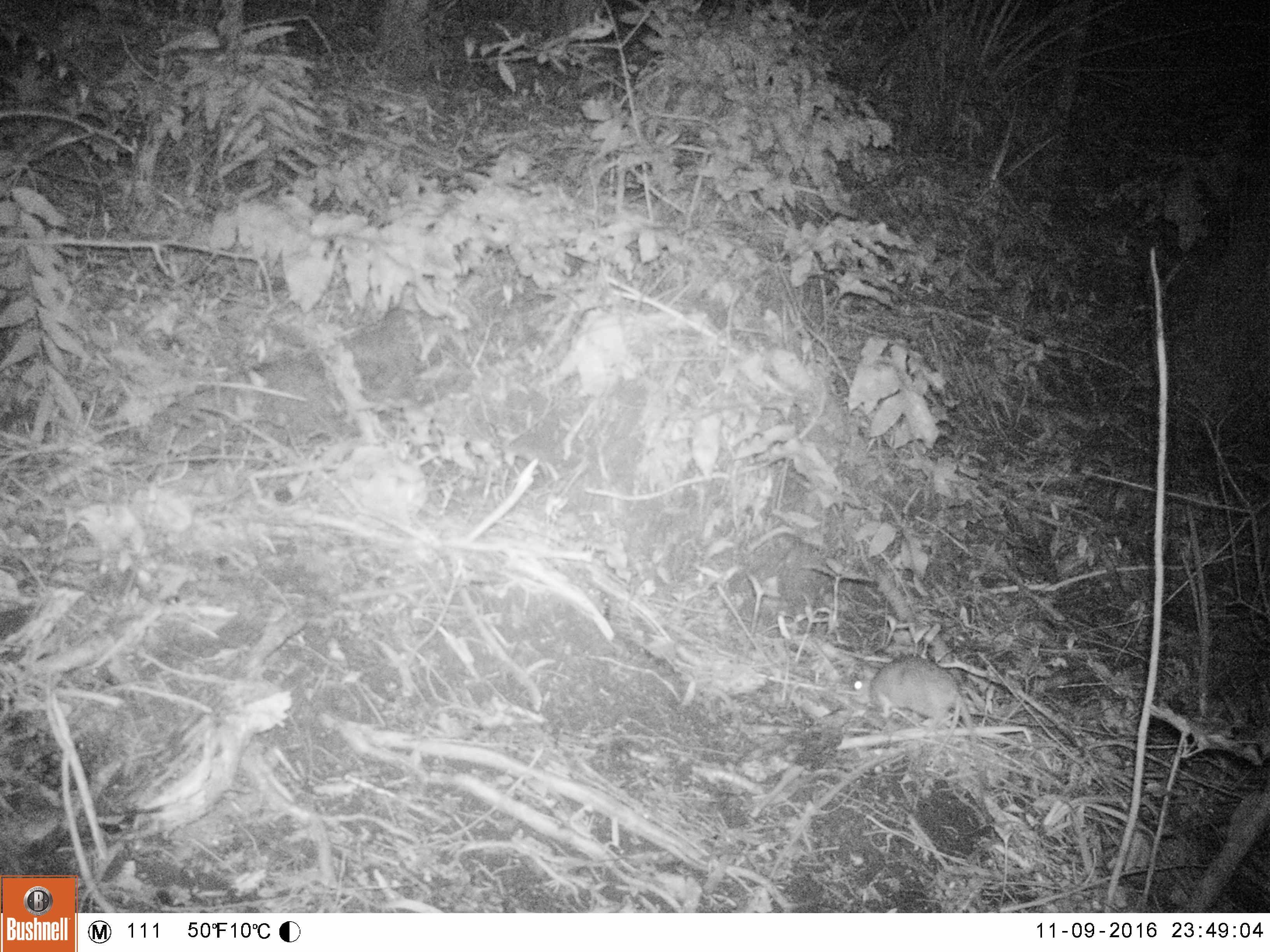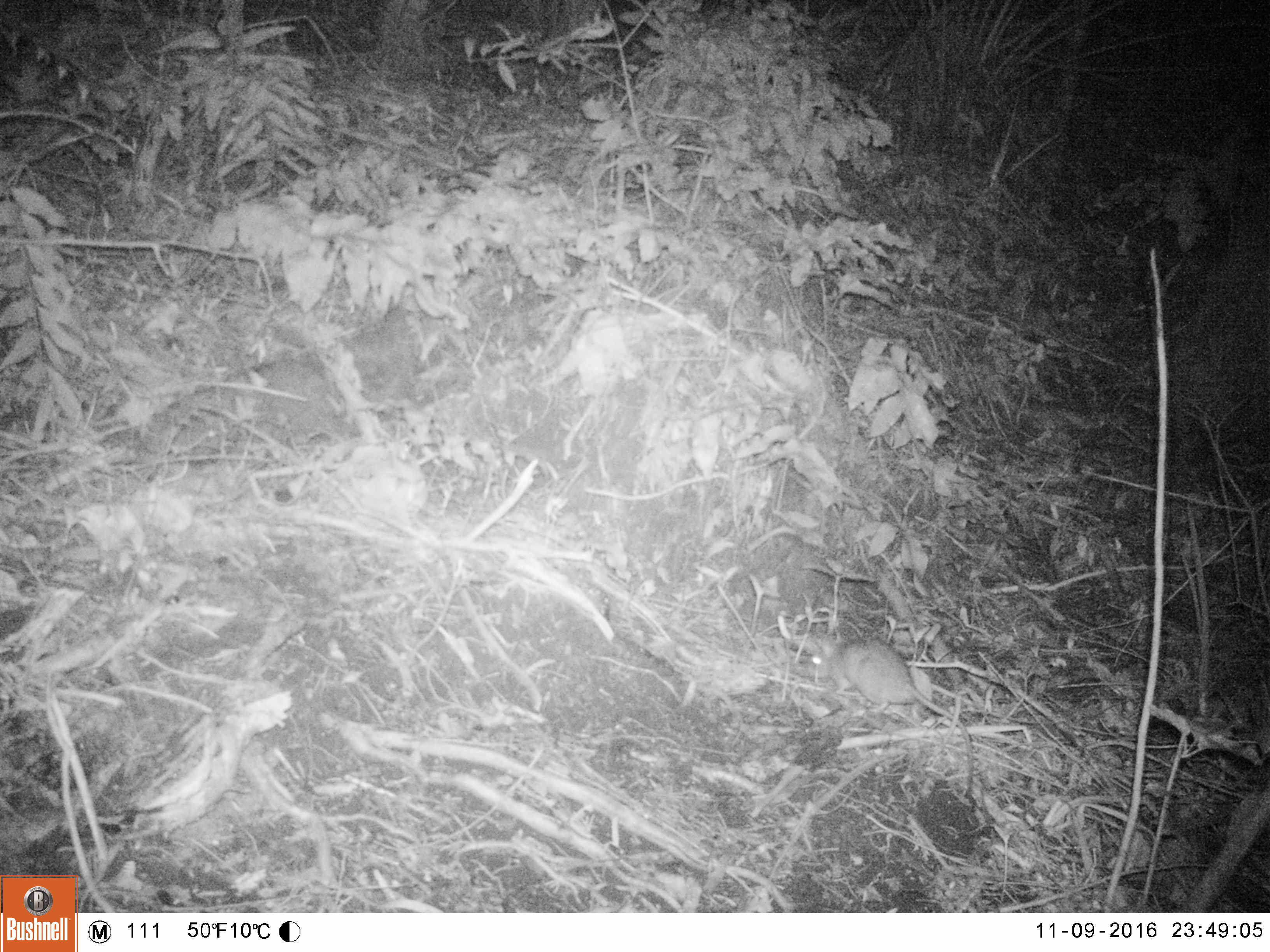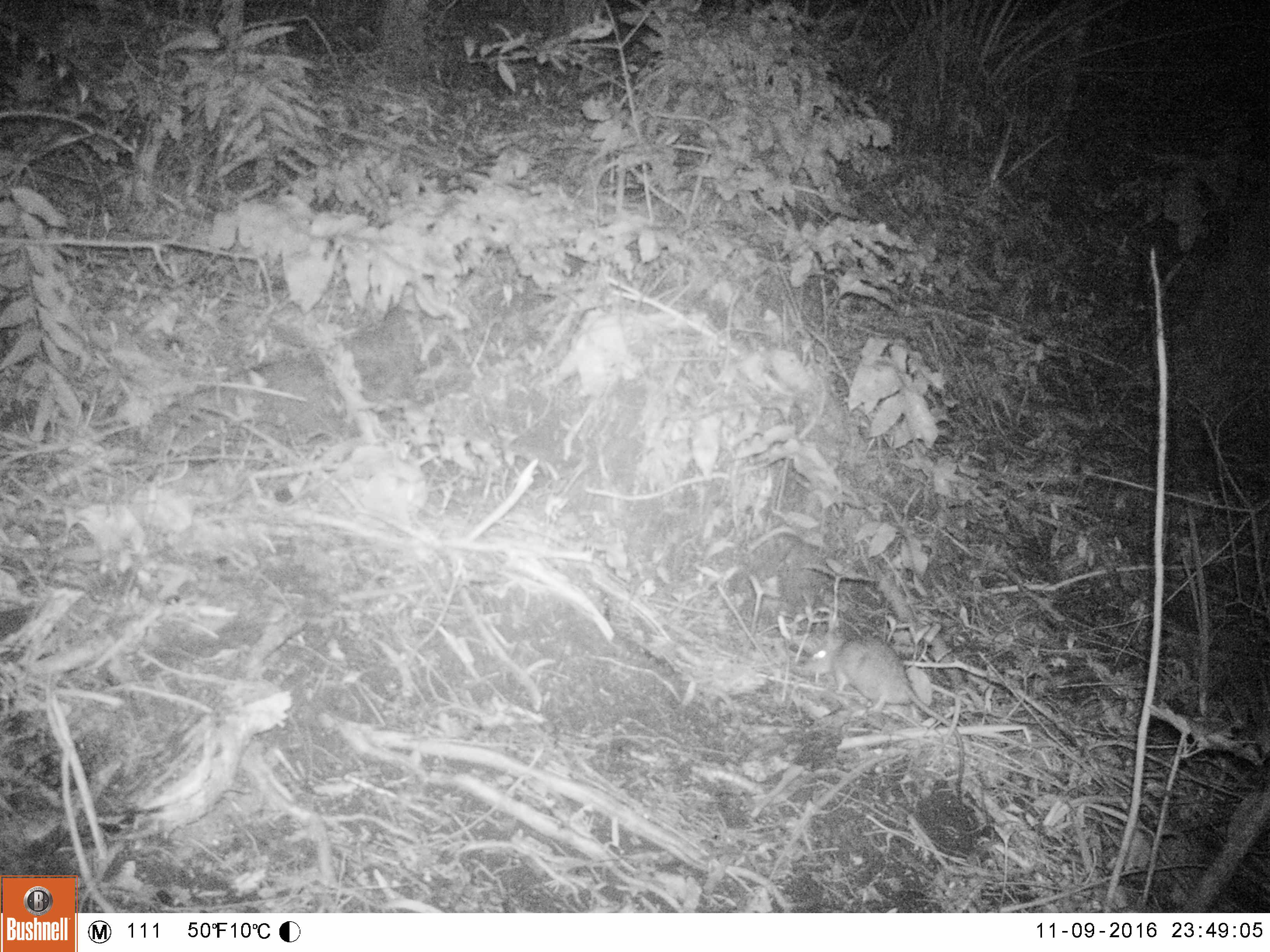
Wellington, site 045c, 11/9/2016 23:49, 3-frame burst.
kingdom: Animalia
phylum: Chordata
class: Mammalia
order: Rodentia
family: Muridae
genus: Rattus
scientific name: Rattus norvegicus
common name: norway rat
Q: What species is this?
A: Norway rat (Rattus norvegicus).